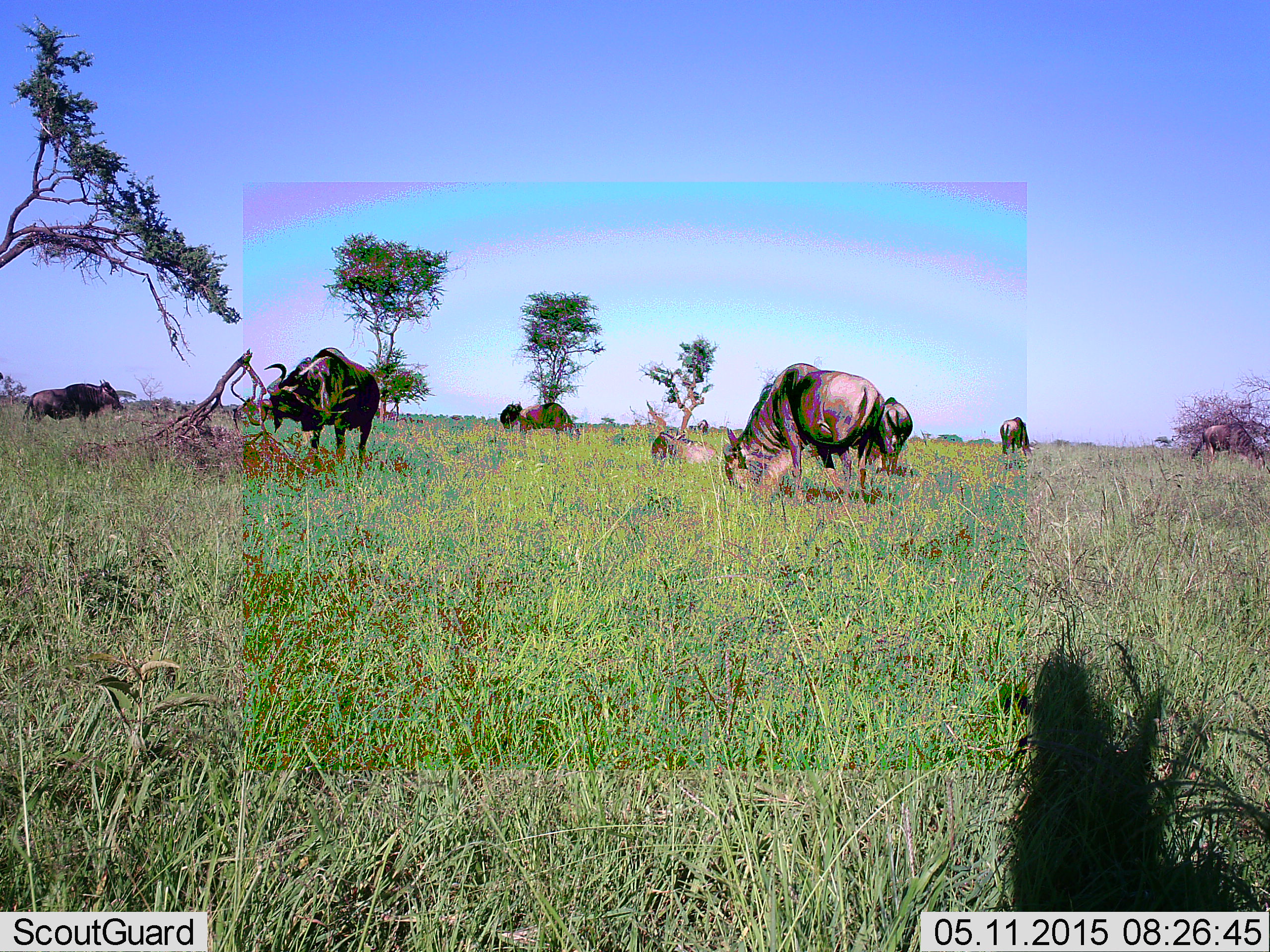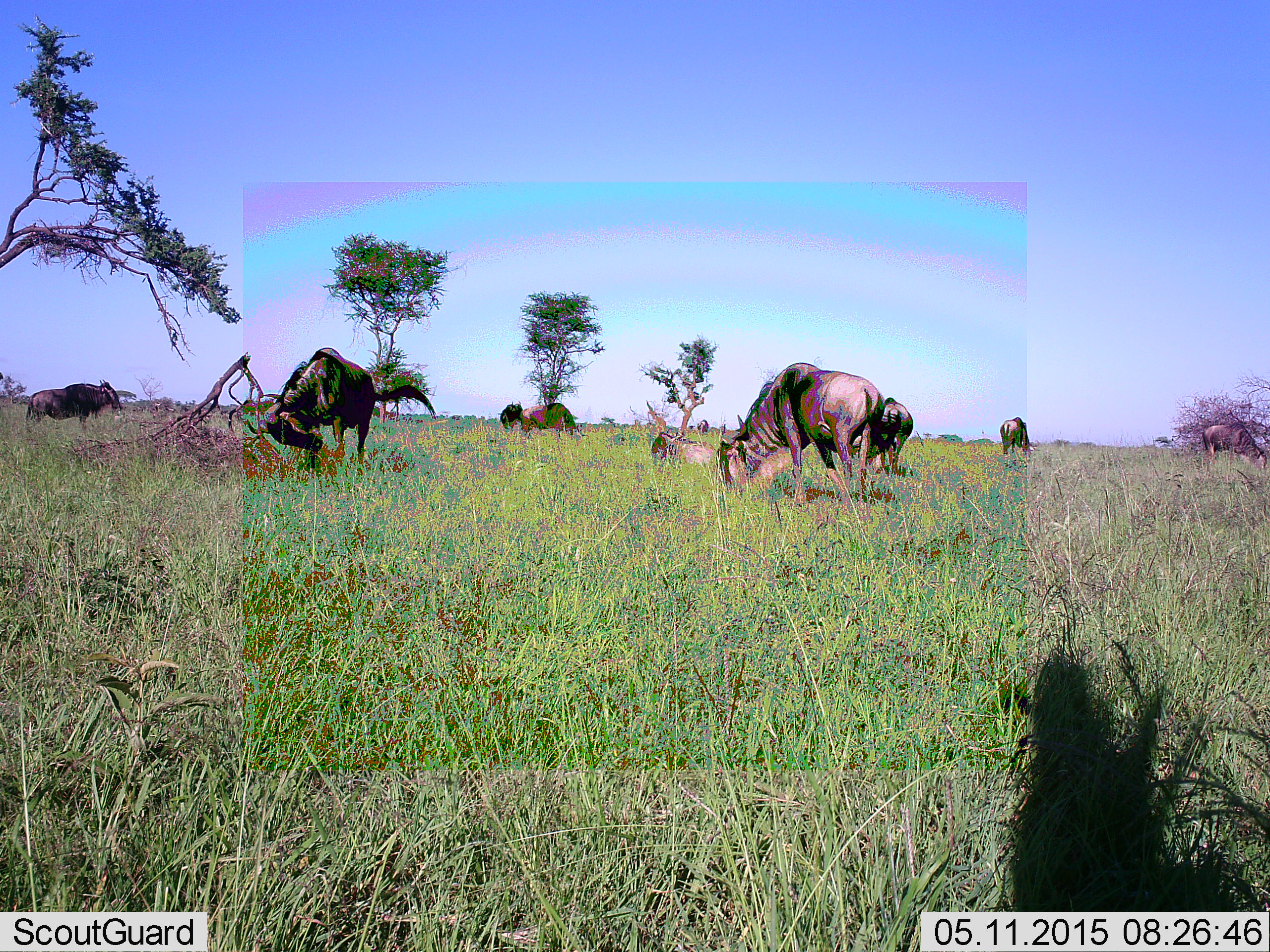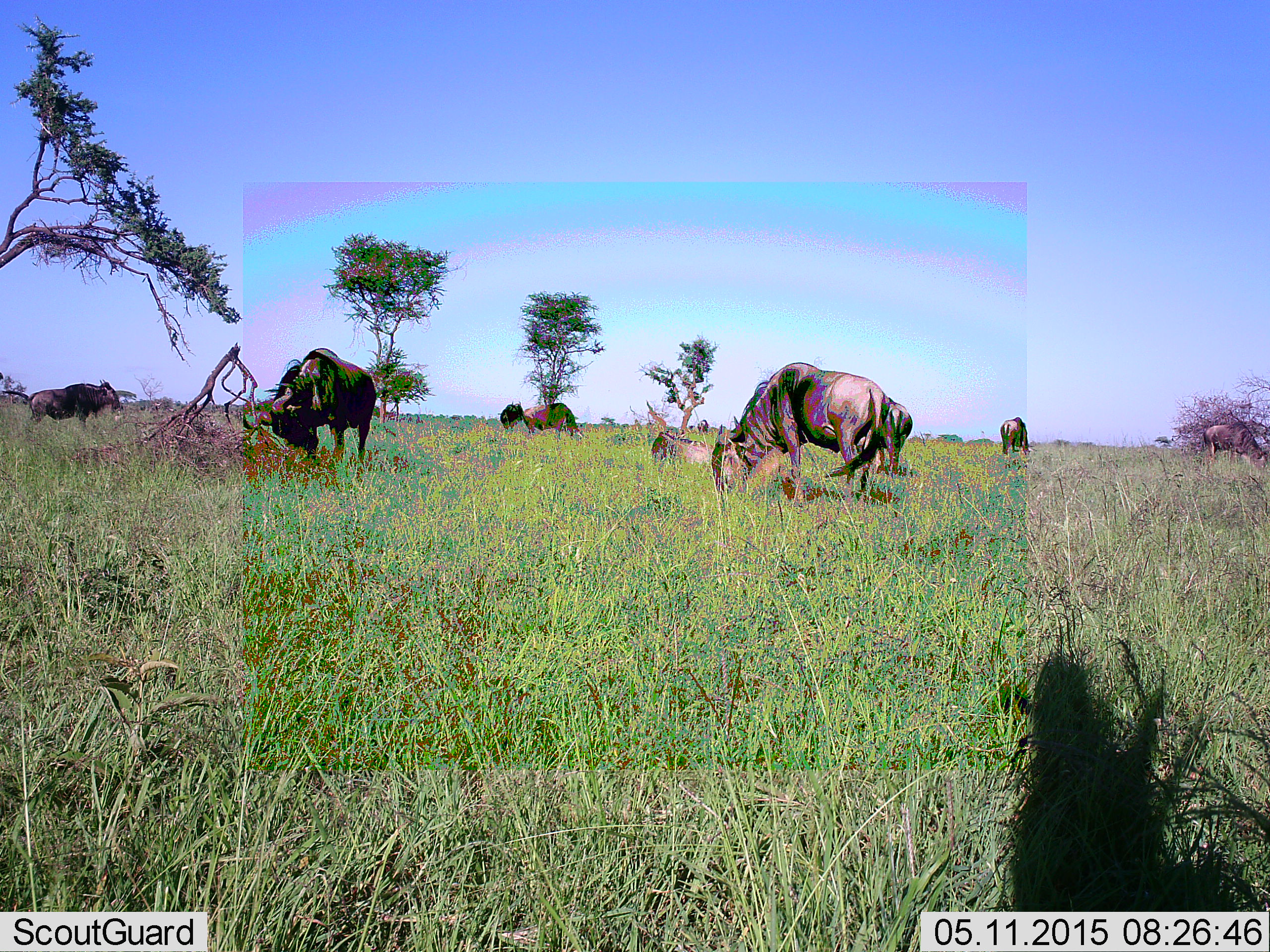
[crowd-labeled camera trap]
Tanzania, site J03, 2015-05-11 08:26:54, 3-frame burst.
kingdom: Animalia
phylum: Chordata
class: Mammalia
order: Artiodactyla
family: Bovidae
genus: Connochaetes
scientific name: Connochaetes taurinus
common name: blue wildebeest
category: wildebeest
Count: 9.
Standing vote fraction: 50%.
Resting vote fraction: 60%.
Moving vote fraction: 10%.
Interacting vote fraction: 20%.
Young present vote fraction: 0%.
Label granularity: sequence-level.